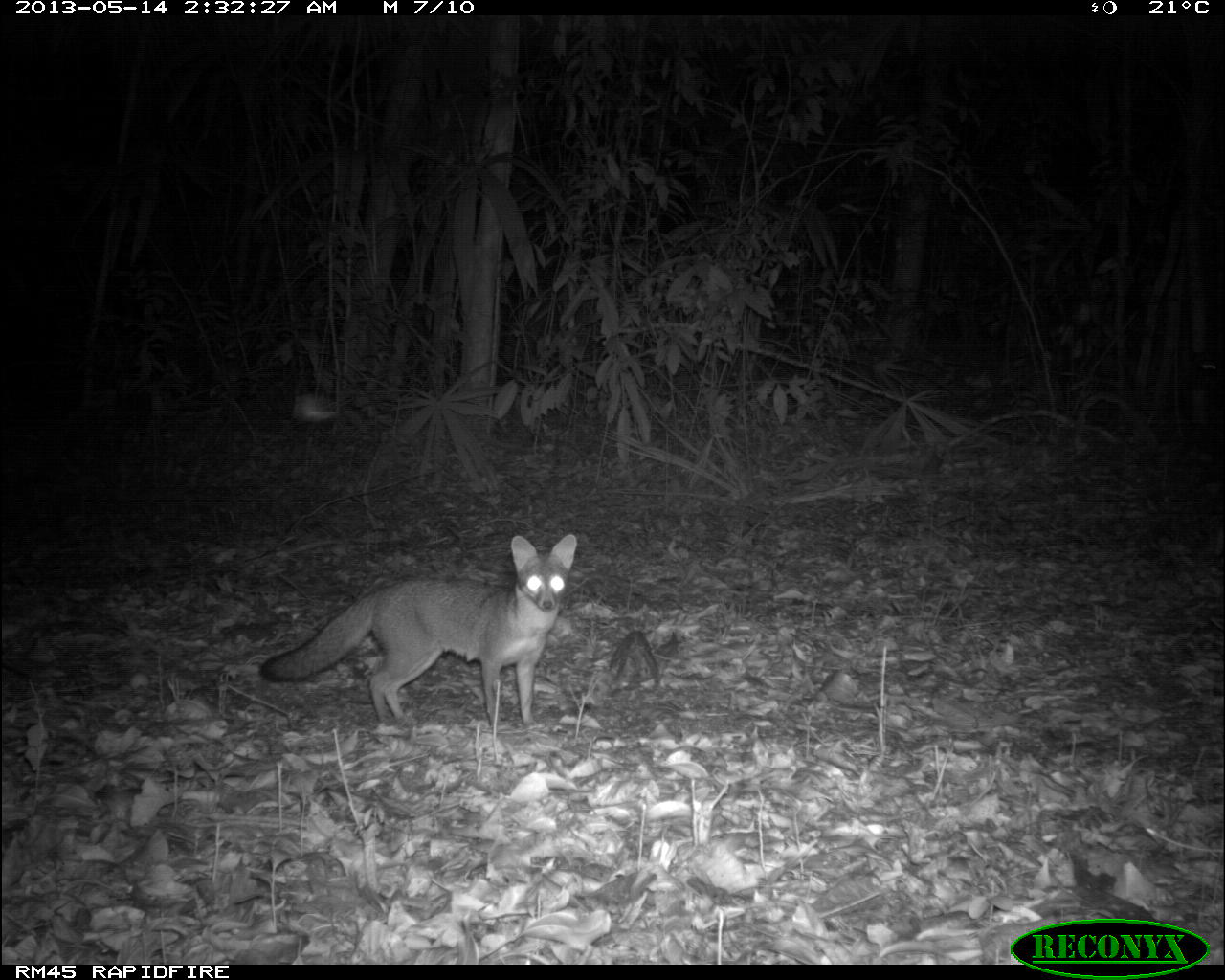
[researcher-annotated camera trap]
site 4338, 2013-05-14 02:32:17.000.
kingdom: Animalia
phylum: Chordata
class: Mammalia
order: Carnivora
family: Canidae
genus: Urocyon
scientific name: Urocyon cinereoargenteus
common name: gray fox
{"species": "Urocyon cinereoargenteus (gray fox)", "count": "1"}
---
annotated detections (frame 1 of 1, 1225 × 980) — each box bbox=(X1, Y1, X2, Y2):
urocyon cinereoargenteus: bbox=(254, 529, 576, 732)